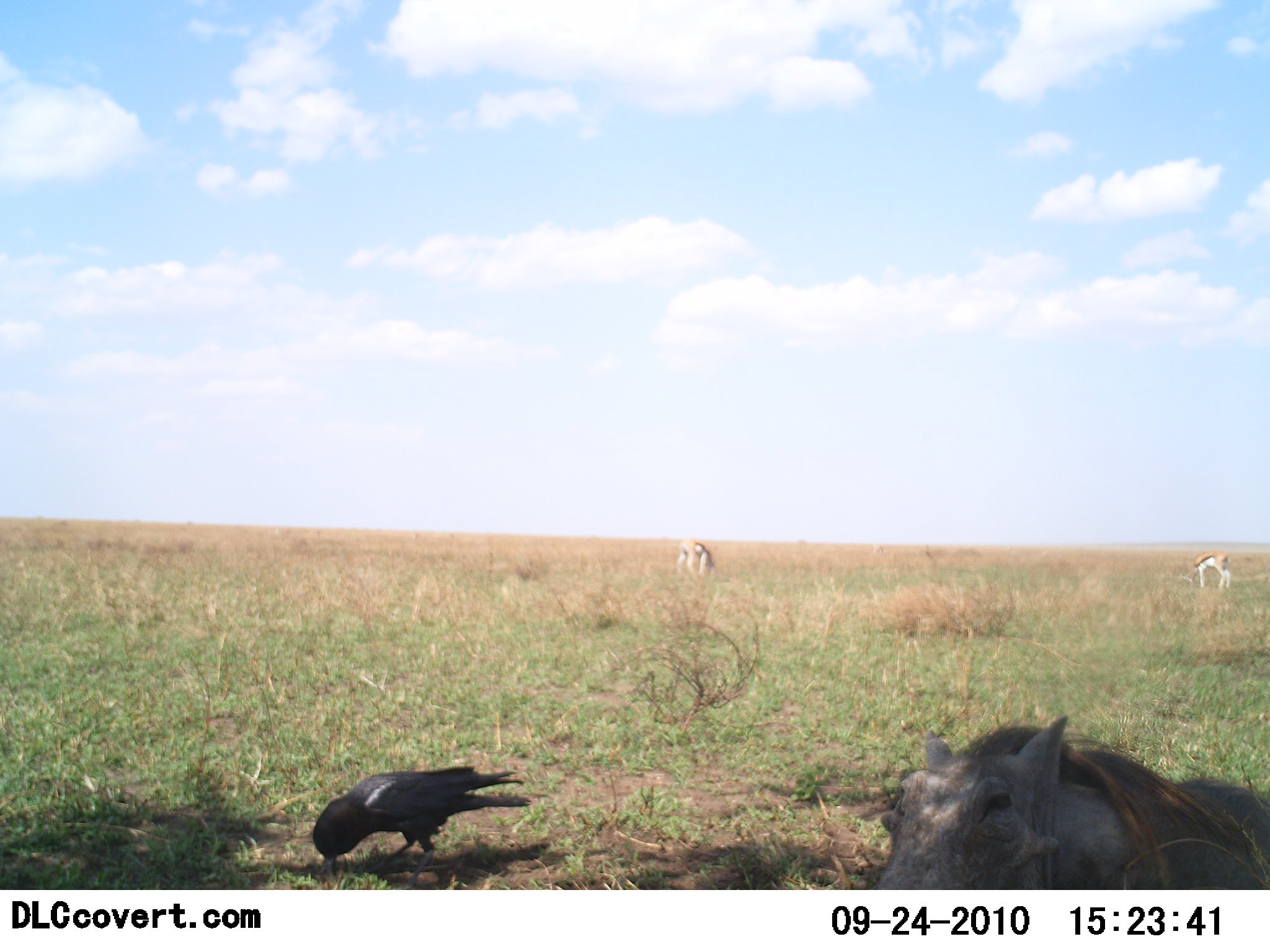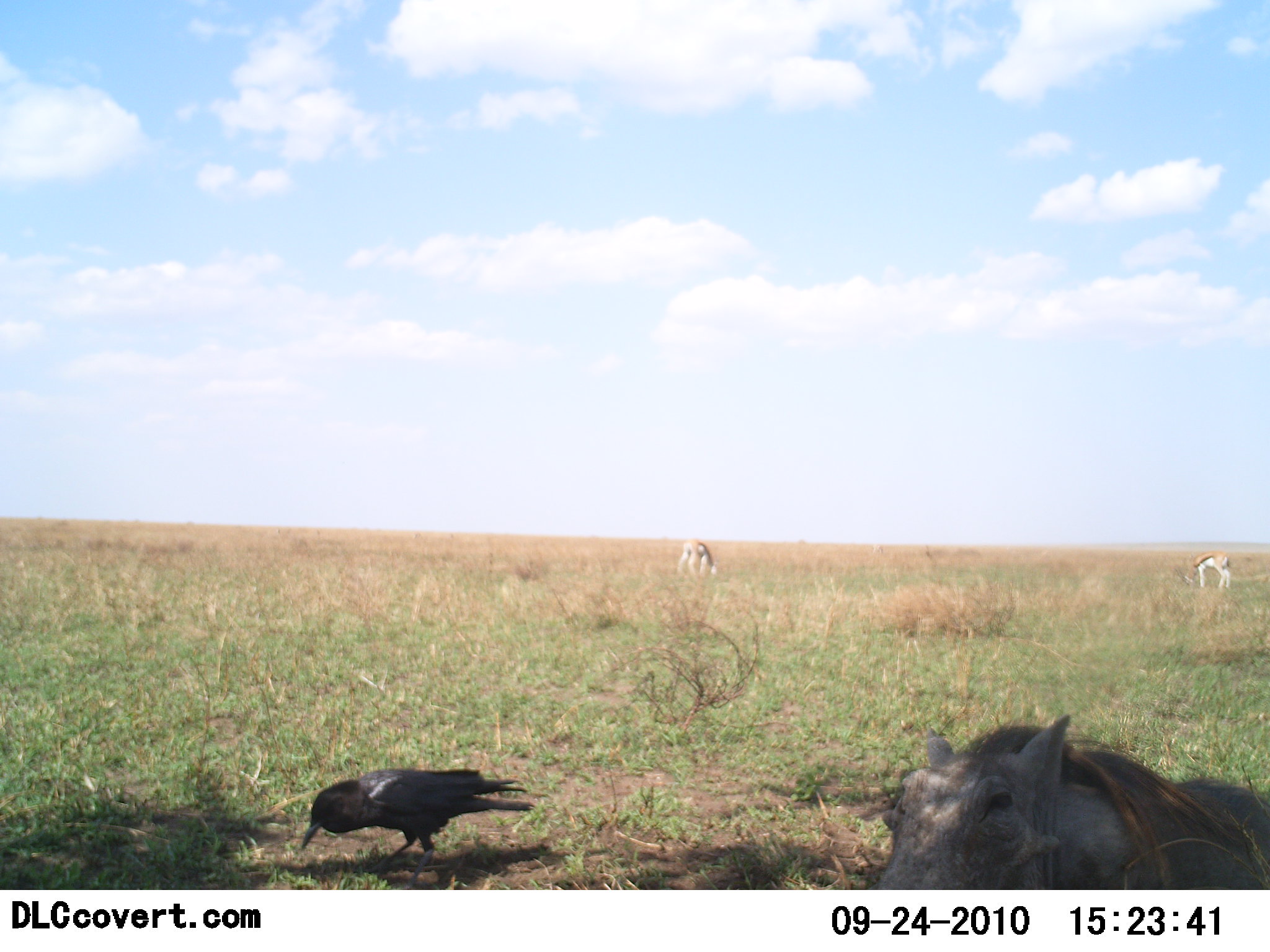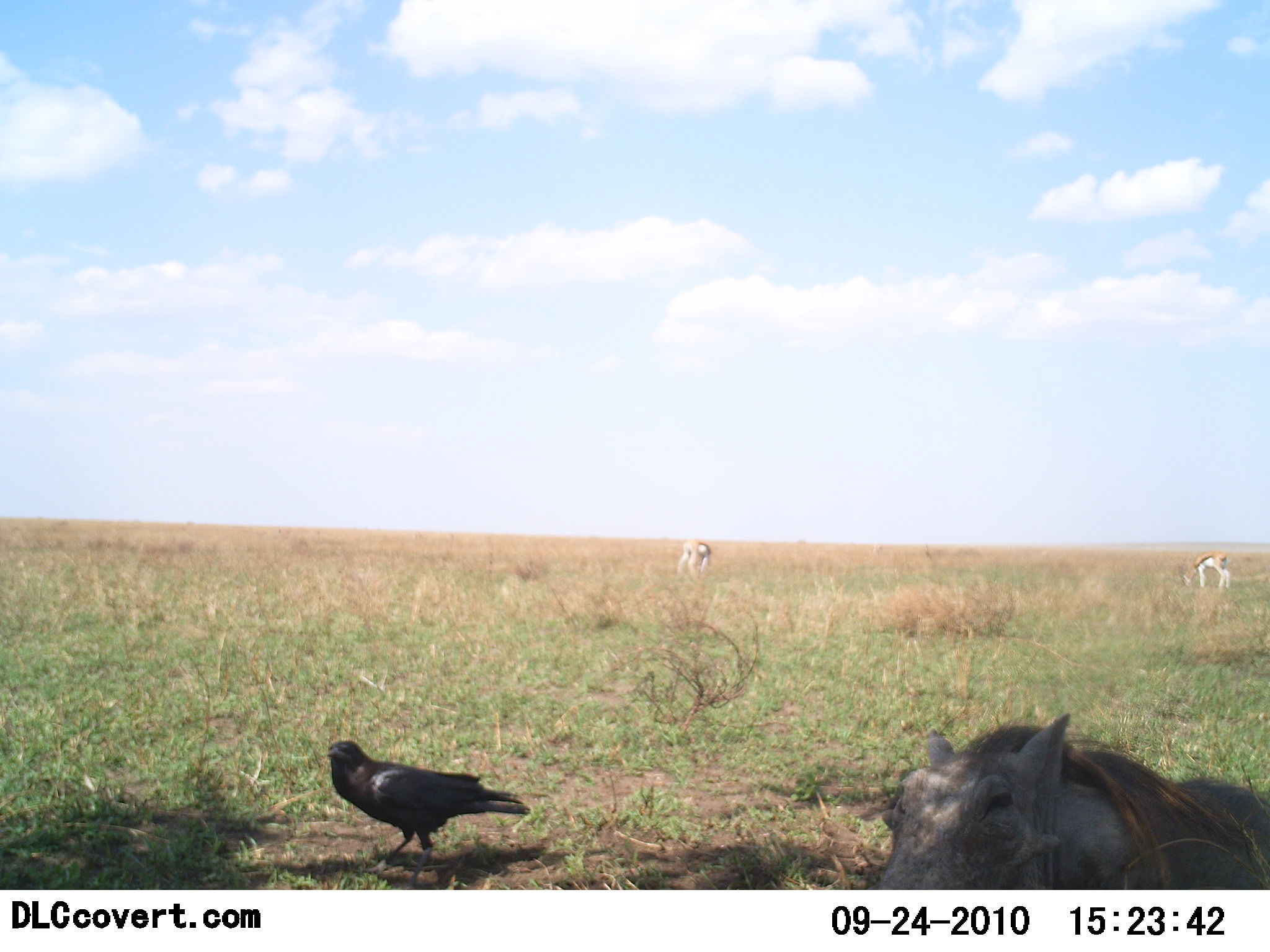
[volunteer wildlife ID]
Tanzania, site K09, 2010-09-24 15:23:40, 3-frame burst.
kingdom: Animalia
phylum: Chordata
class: Mammalia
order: Artiodactyla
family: Bovidae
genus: Eudorcas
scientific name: Eudorcas thomsonii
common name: thomson's gazelle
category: gazellethomsons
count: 2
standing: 12%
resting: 0%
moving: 0%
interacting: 0%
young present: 0%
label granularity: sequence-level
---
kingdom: Animalia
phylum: Chordata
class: Aves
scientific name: Aves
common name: bird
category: otherbird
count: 1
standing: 20%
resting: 5%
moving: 10%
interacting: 0%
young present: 0%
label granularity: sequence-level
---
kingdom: Animalia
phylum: Chordata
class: Mammalia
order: Artiodactyla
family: Suidae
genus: Phacochoerus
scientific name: Phacochoerus africanus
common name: warthog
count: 1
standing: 17%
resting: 83%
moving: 0%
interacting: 0%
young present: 0%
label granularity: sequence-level